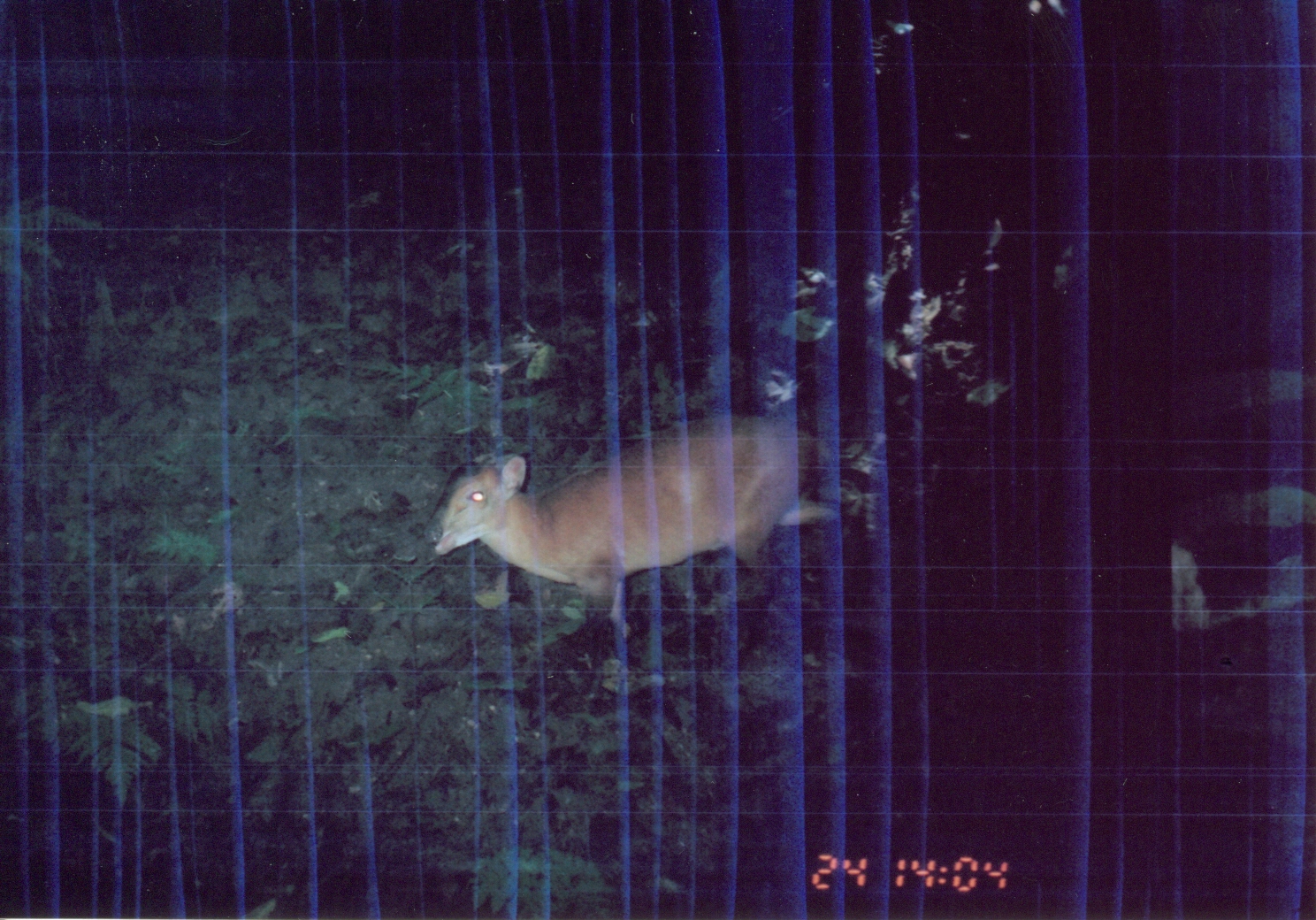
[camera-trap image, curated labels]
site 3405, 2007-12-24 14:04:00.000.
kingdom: Animalia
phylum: Chordata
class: Mammalia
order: Artiodactyla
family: Bovidae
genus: Cephalophus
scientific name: Cephalophus harveyi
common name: harvey's duiker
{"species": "Cephalophus harveyi (harvey's duiker)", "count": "1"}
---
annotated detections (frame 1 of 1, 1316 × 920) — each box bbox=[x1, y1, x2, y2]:
cephalophus harveyi: bbox=[420, 409, 887, 644]